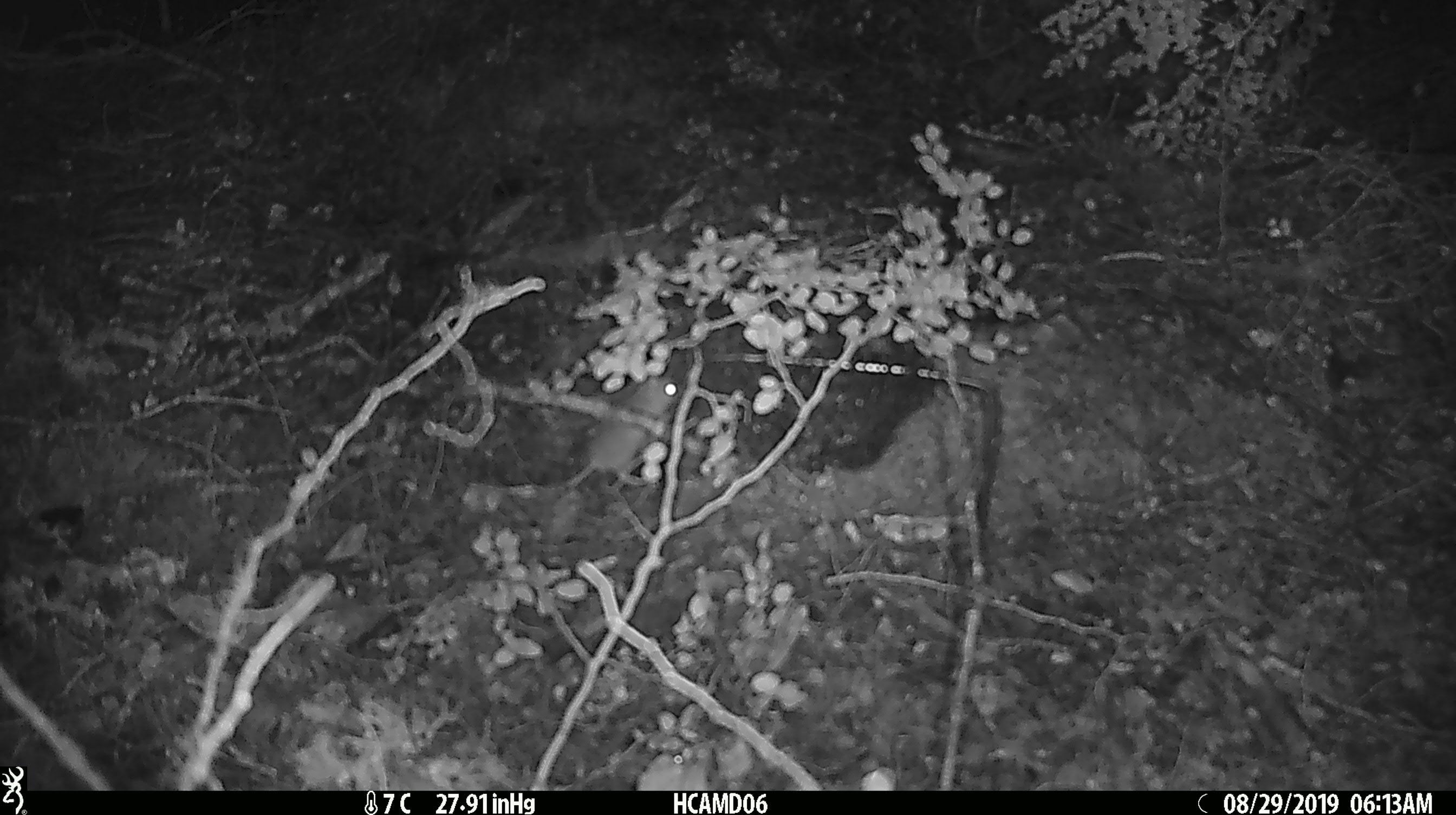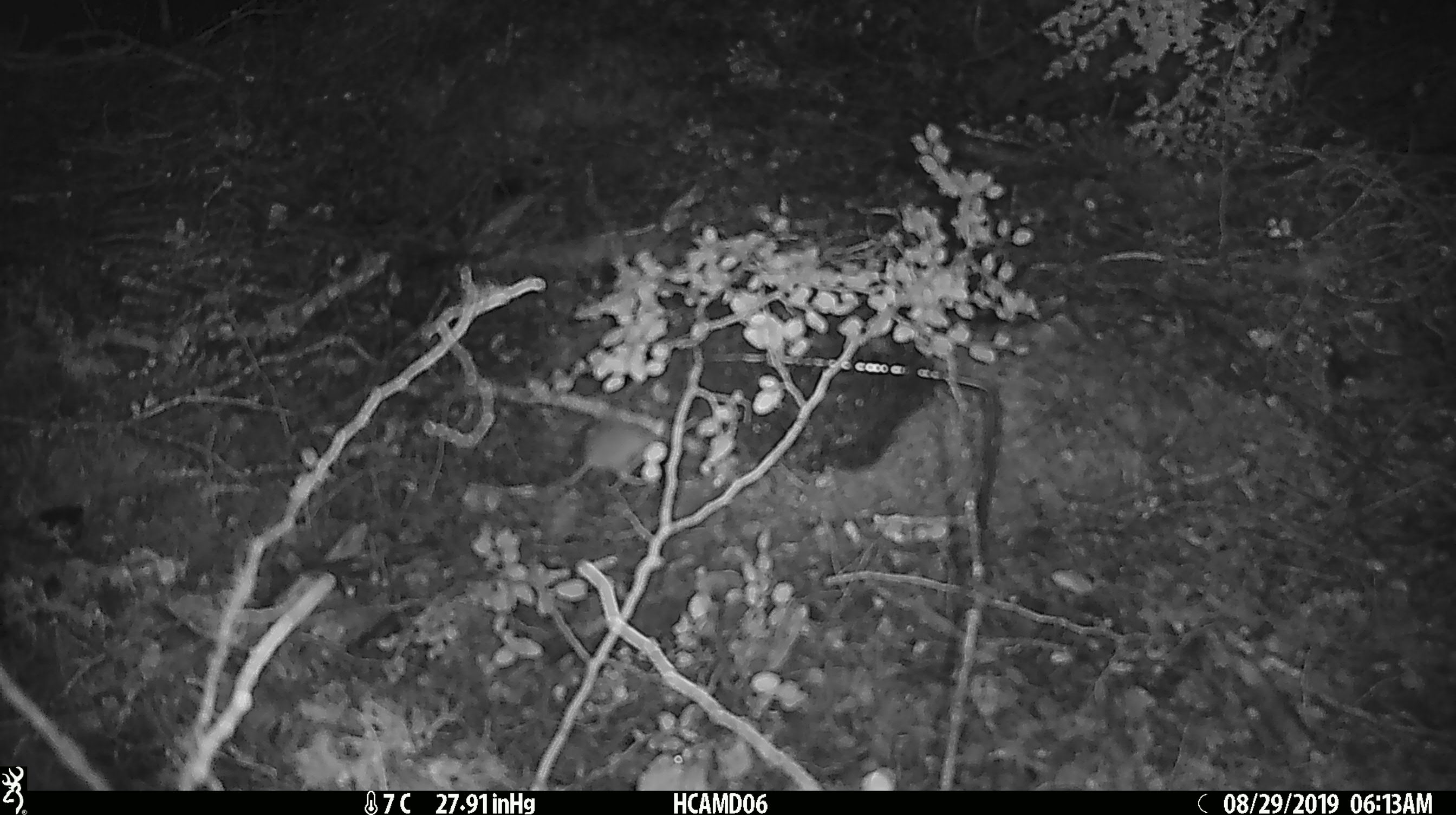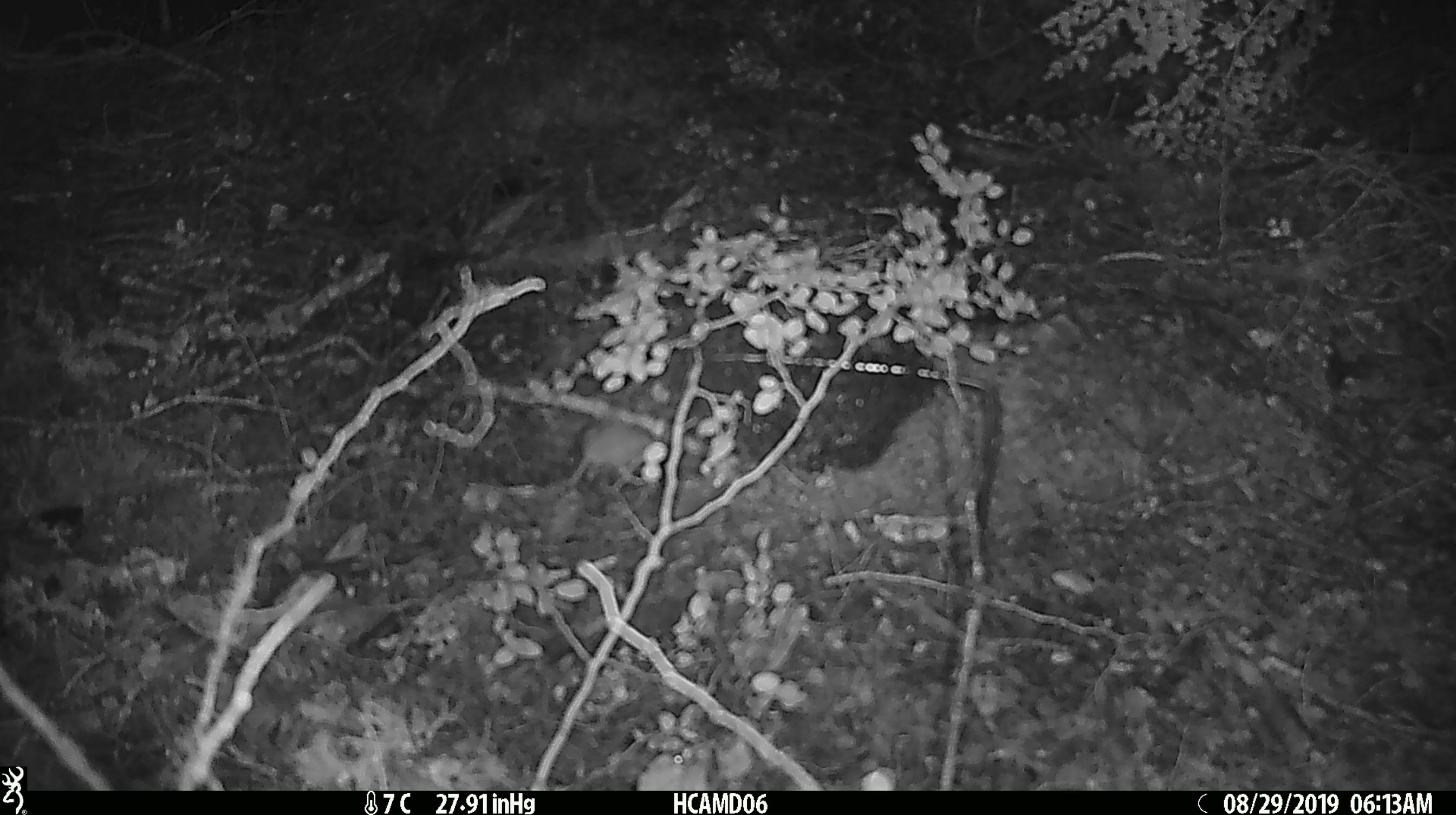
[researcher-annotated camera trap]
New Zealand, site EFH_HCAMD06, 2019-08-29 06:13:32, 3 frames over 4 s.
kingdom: Animalia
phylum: Chordata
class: Mammalia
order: Rodentia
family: Muridae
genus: Mus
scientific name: Mus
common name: mouse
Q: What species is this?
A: Mouse (Mus).